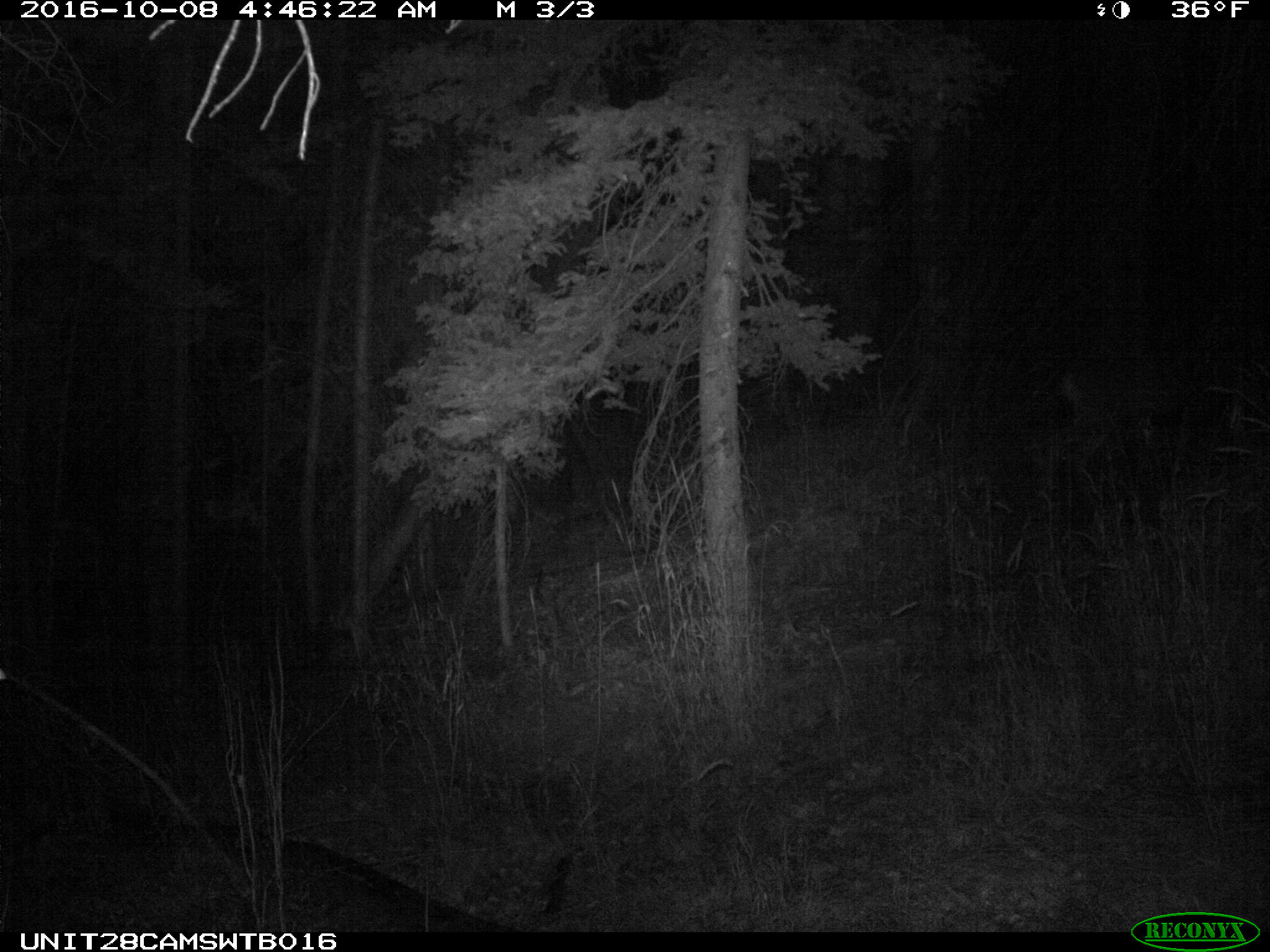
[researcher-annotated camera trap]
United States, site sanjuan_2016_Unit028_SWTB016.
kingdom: Animalia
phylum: Chordata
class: Mammalia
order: Artiodactyla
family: Cervidae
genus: Odocoileus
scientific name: Odocoileus hemionus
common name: mule deer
Odocoileus hemionus (mule deer).